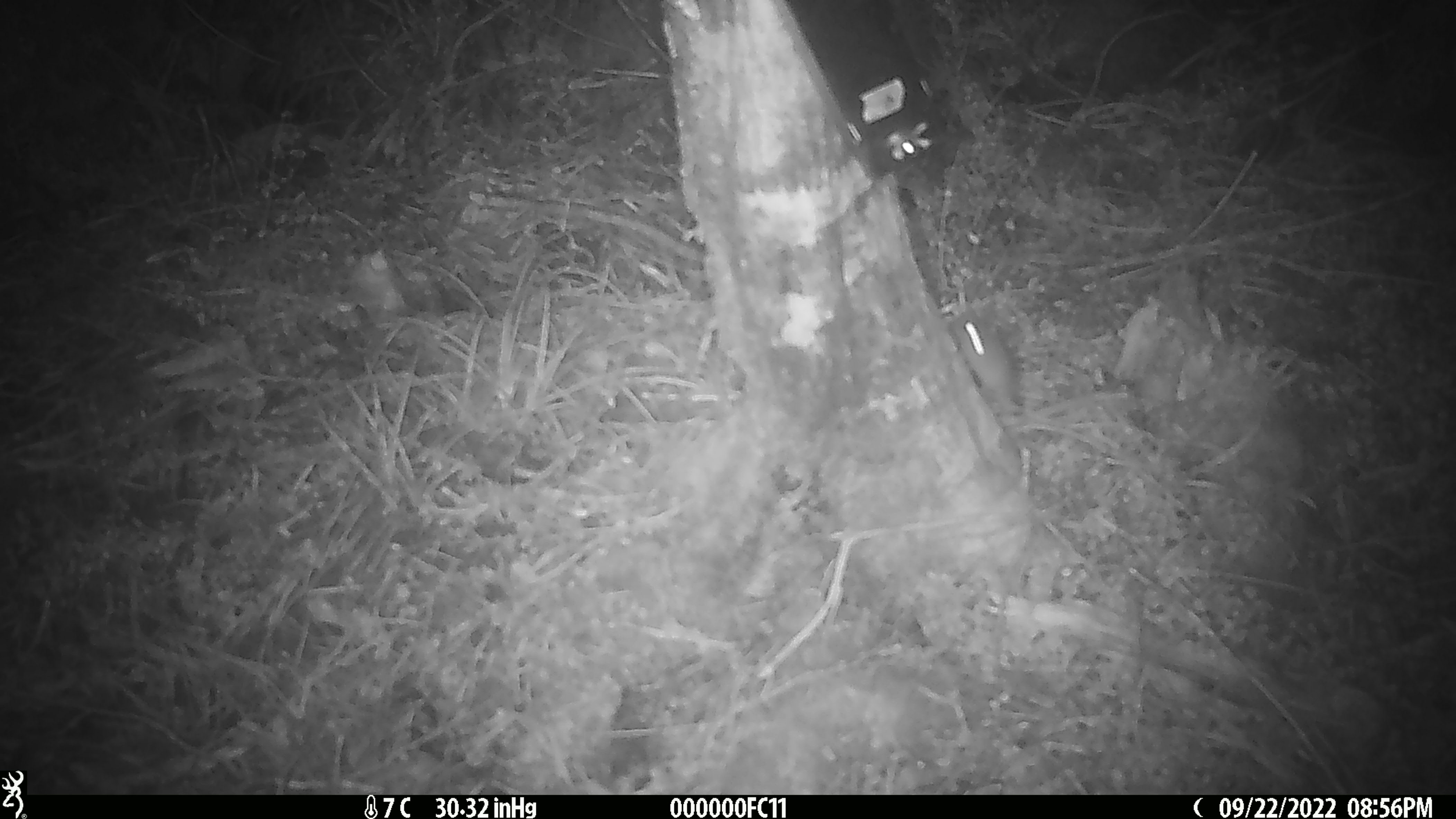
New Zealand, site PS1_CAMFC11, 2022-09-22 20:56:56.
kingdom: Animalia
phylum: Chordata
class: Mammalia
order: Rodentia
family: Muridae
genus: Mus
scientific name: Mus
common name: mouse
Mouse (Mus).